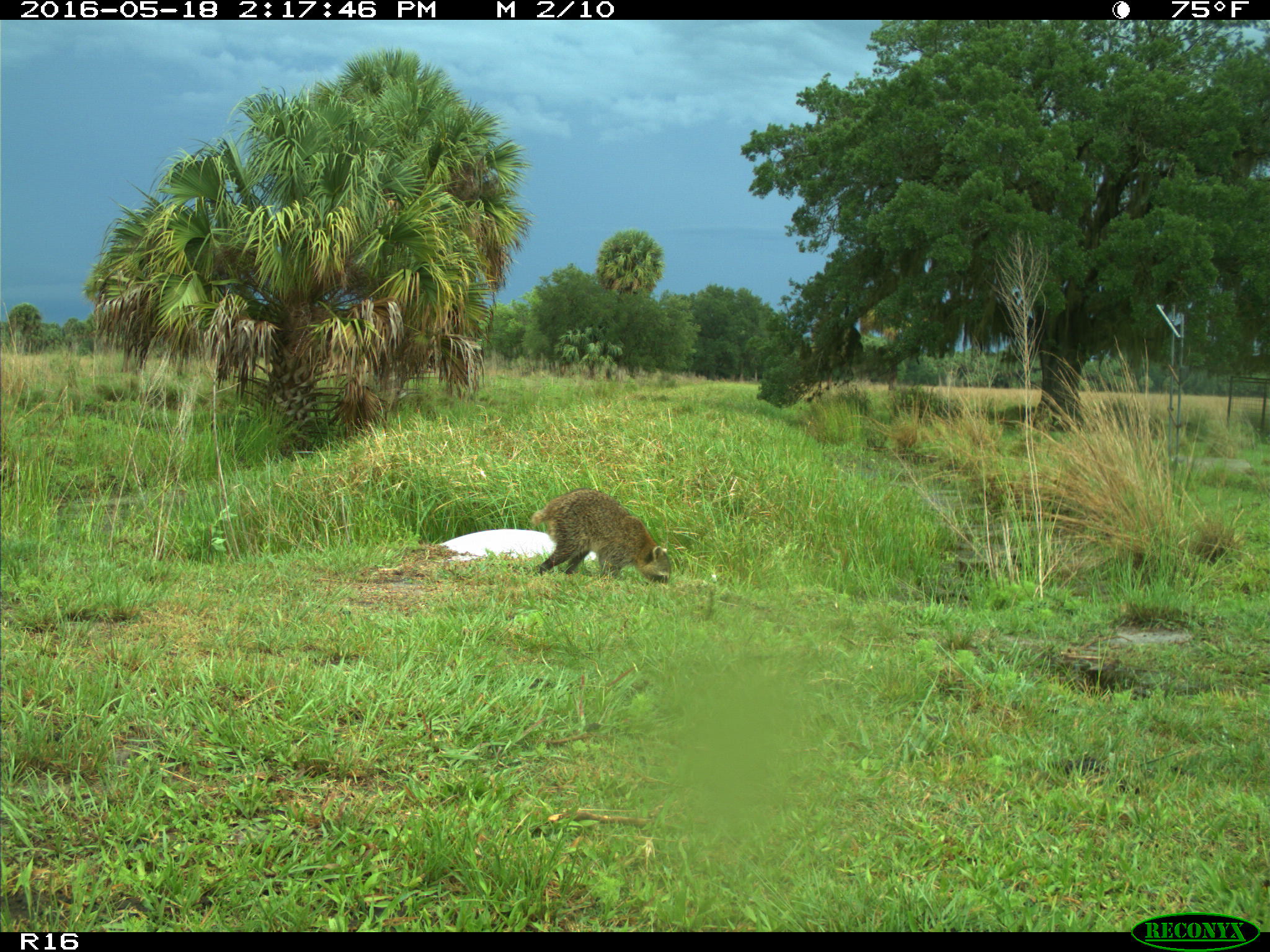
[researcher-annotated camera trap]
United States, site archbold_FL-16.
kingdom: Animalia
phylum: Chordata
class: Mammalia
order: Carnivora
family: Procyonidae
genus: Procyon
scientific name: Procyon lotor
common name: common raccoon